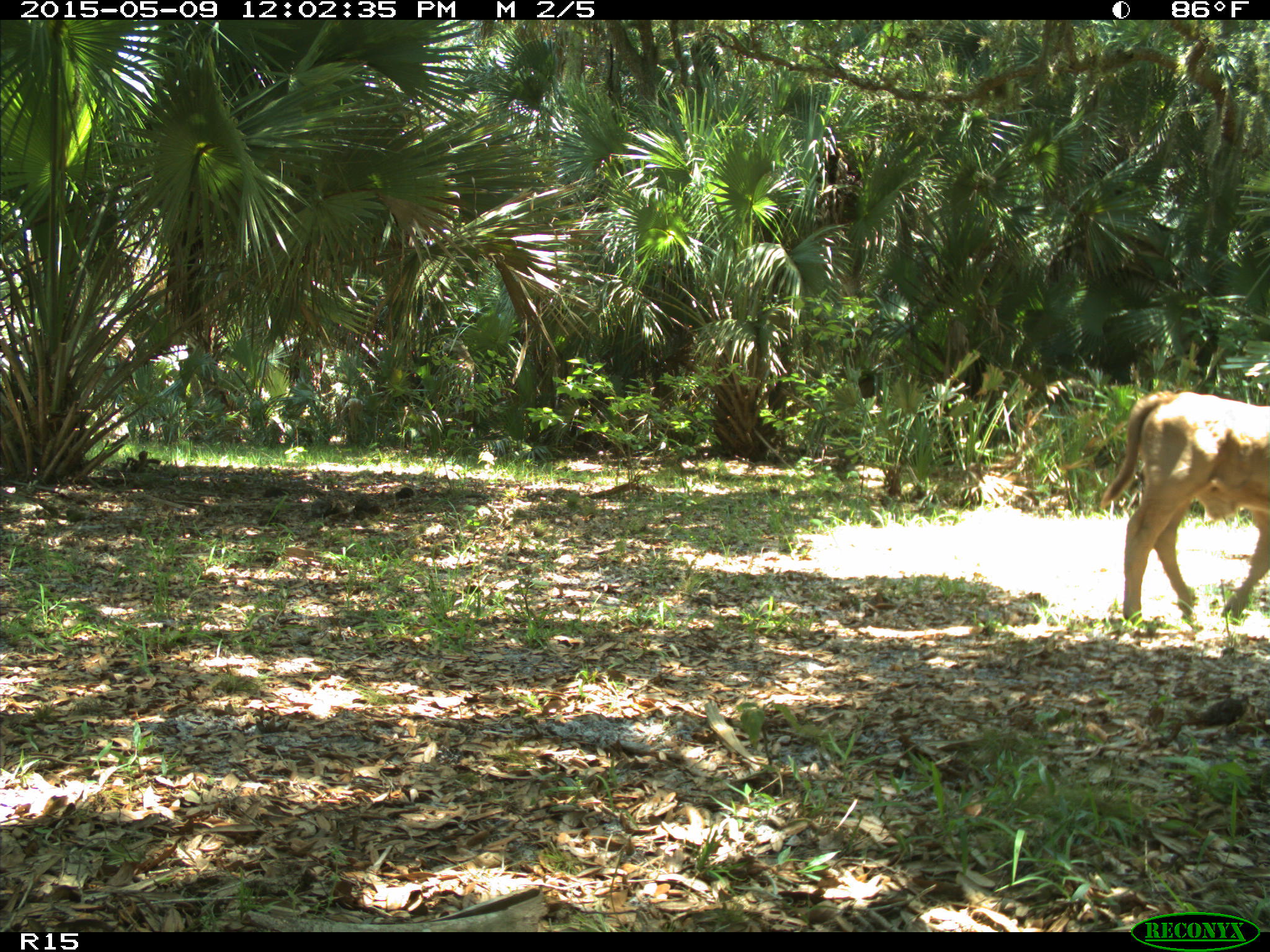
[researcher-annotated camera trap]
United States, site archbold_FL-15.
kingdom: Animalia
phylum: Chordata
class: Mammalia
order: Artiodactyla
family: Bovidae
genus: Bos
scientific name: Bos taurus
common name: domestic cow